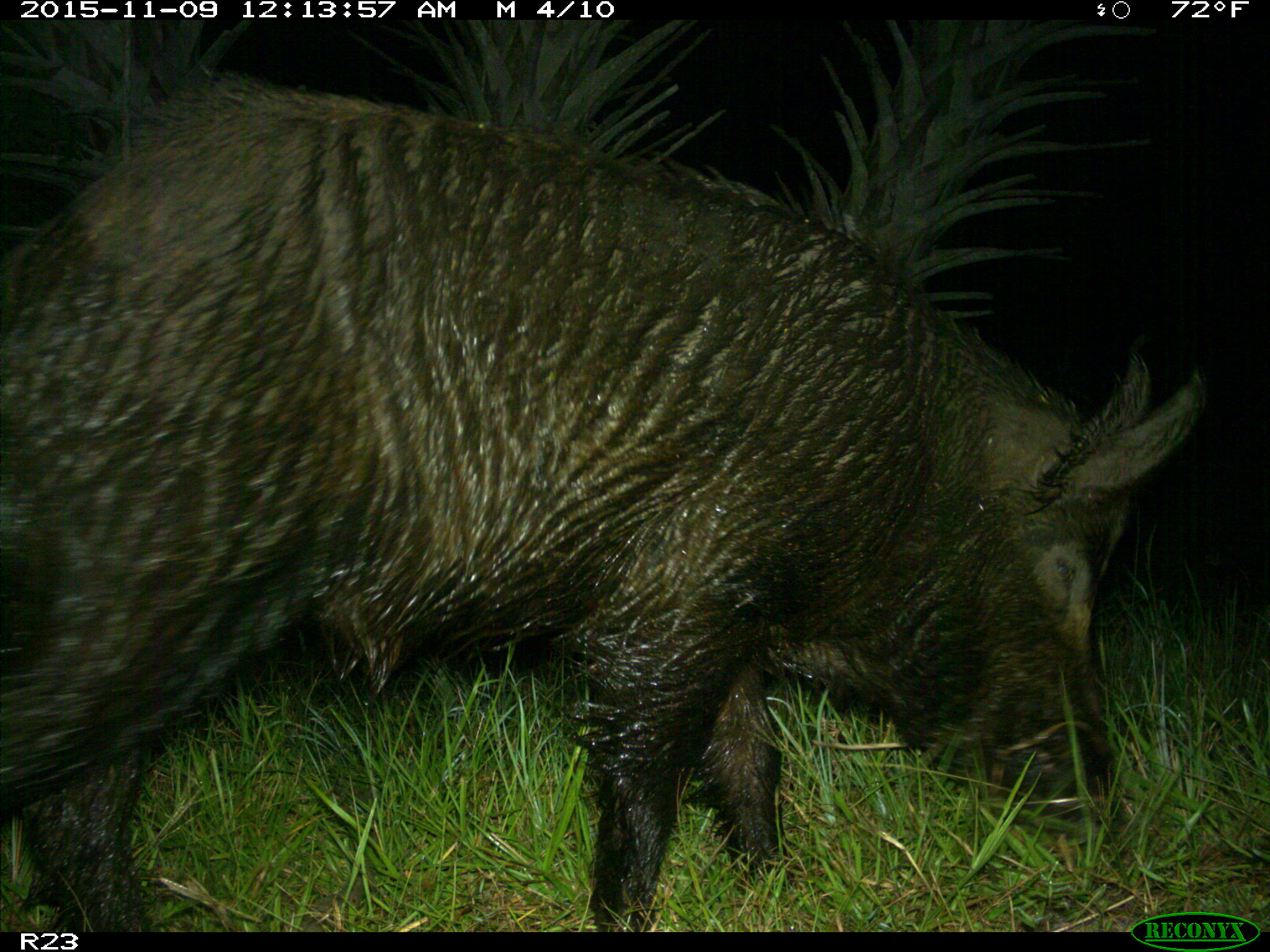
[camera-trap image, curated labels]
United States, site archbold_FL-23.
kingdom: Animalia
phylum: Chordata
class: Mammalia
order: Artiodactyla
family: Suidae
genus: Sus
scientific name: Sus scrofa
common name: wild boar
Sus scrofa (wild boar).